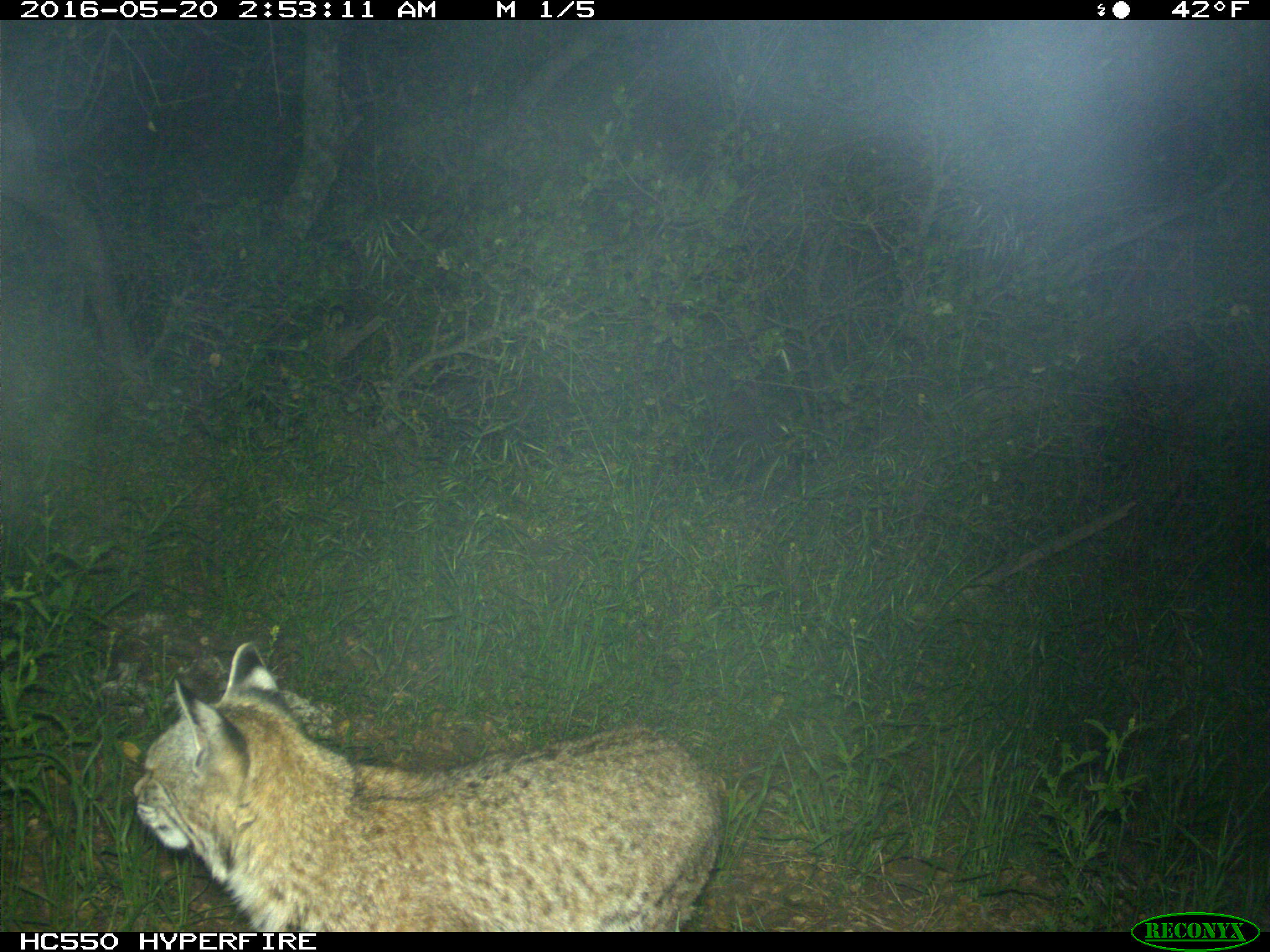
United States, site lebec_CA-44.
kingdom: Animalia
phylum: Chordata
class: Mammalia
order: Carnivora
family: Felidae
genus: Lynx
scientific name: Lynx rufus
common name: bobcat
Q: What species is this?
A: Lynx rufus (bobcat).